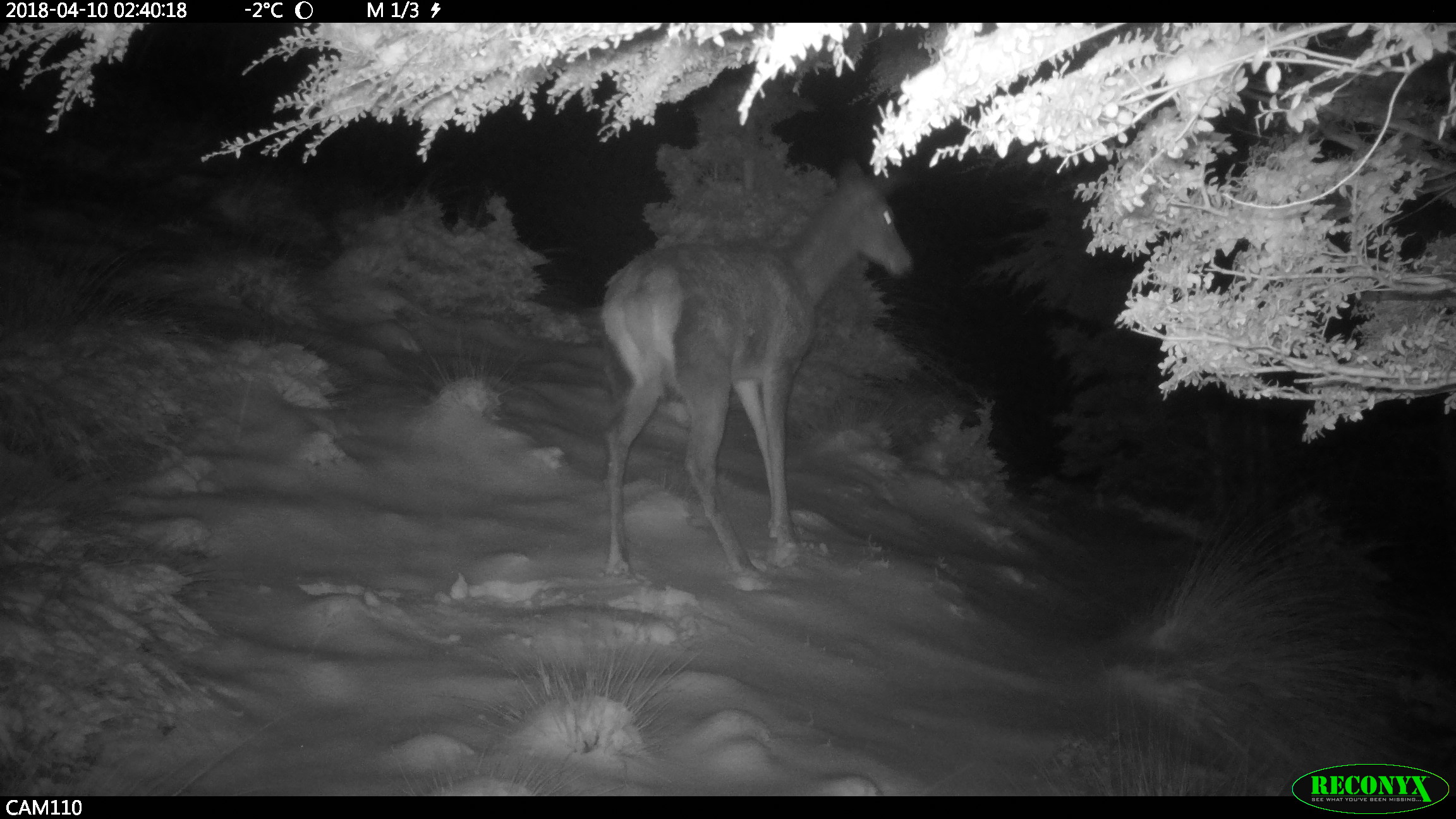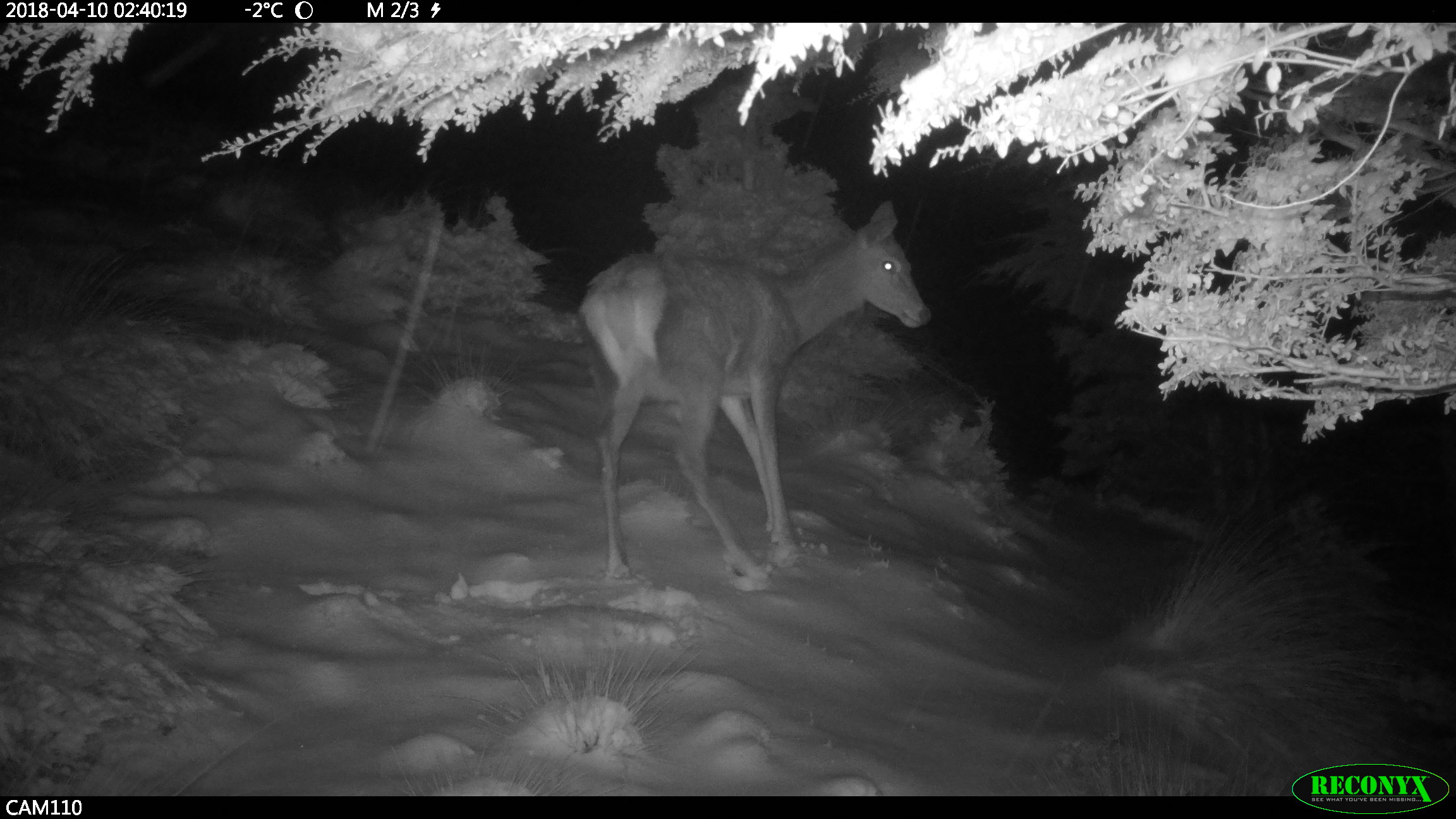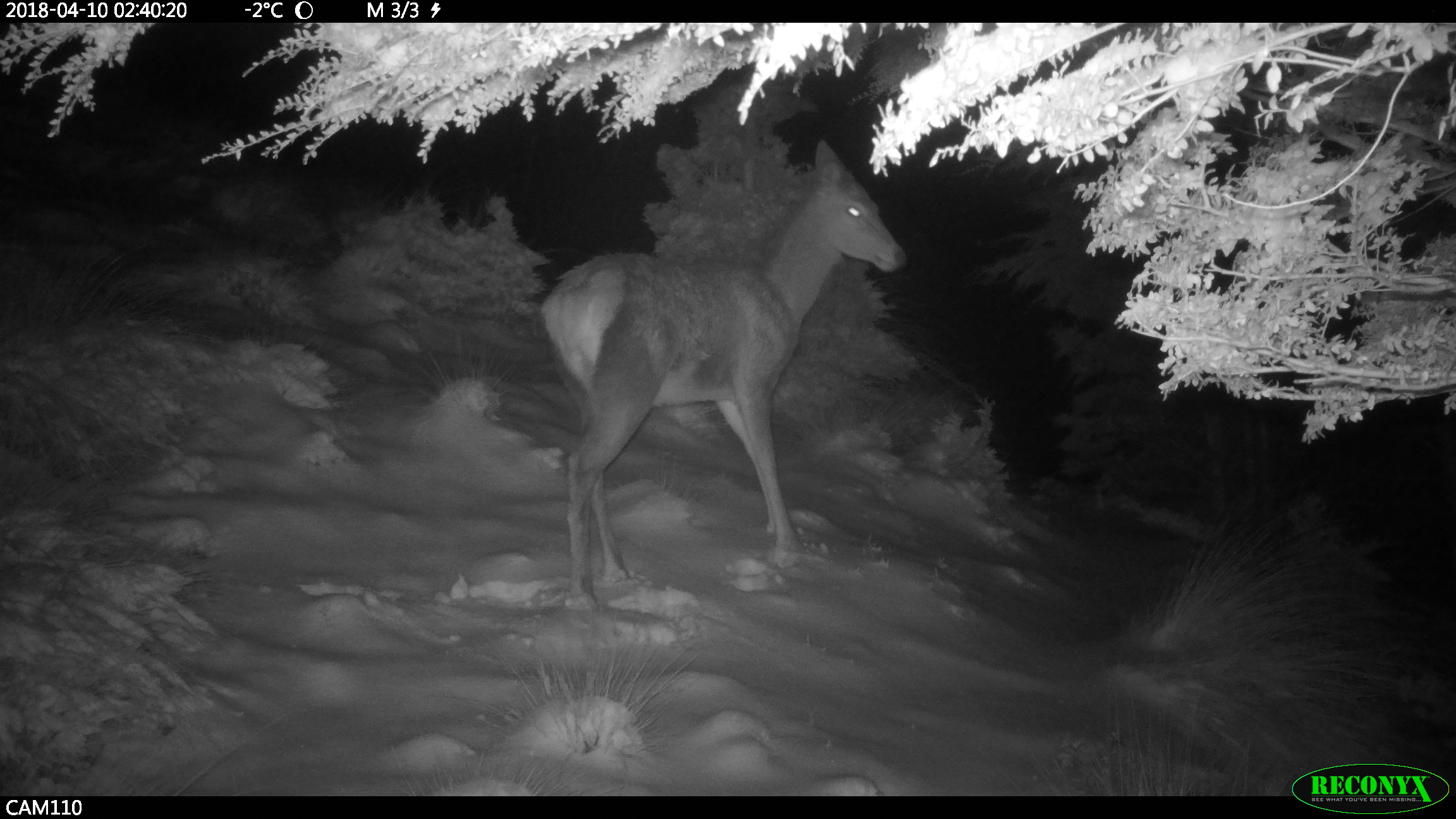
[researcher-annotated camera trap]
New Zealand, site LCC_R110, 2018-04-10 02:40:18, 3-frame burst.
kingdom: Animalia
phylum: Chordata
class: Mammalia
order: Artiodactyla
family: Cervidae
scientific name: Cervidae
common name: deer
Deer (Cervidae).